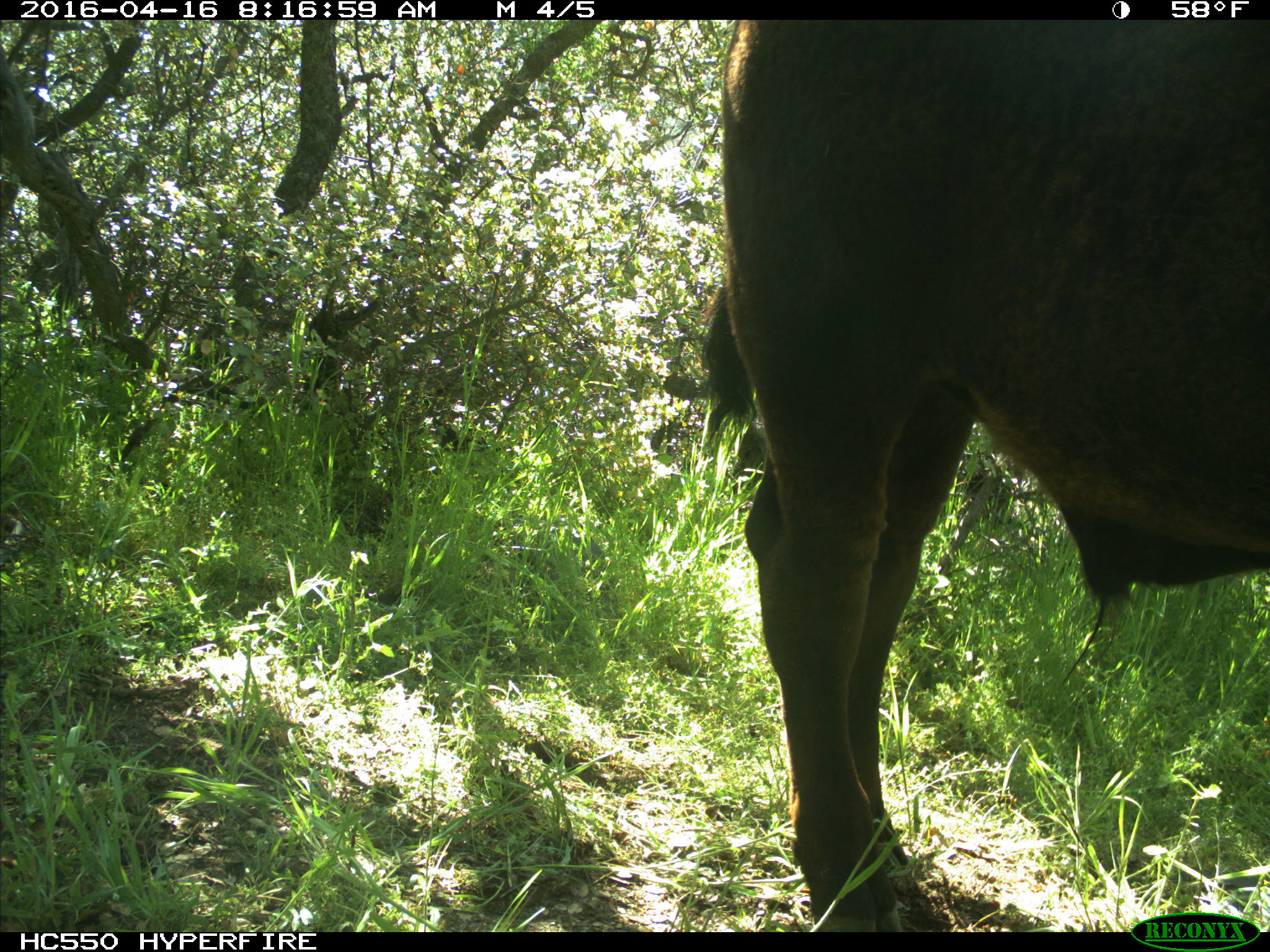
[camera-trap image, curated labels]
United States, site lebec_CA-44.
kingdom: Animalia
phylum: Chordata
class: Mammalia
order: Artiodactyla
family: Bovidae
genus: Bos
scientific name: Bos taurus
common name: domestic cow